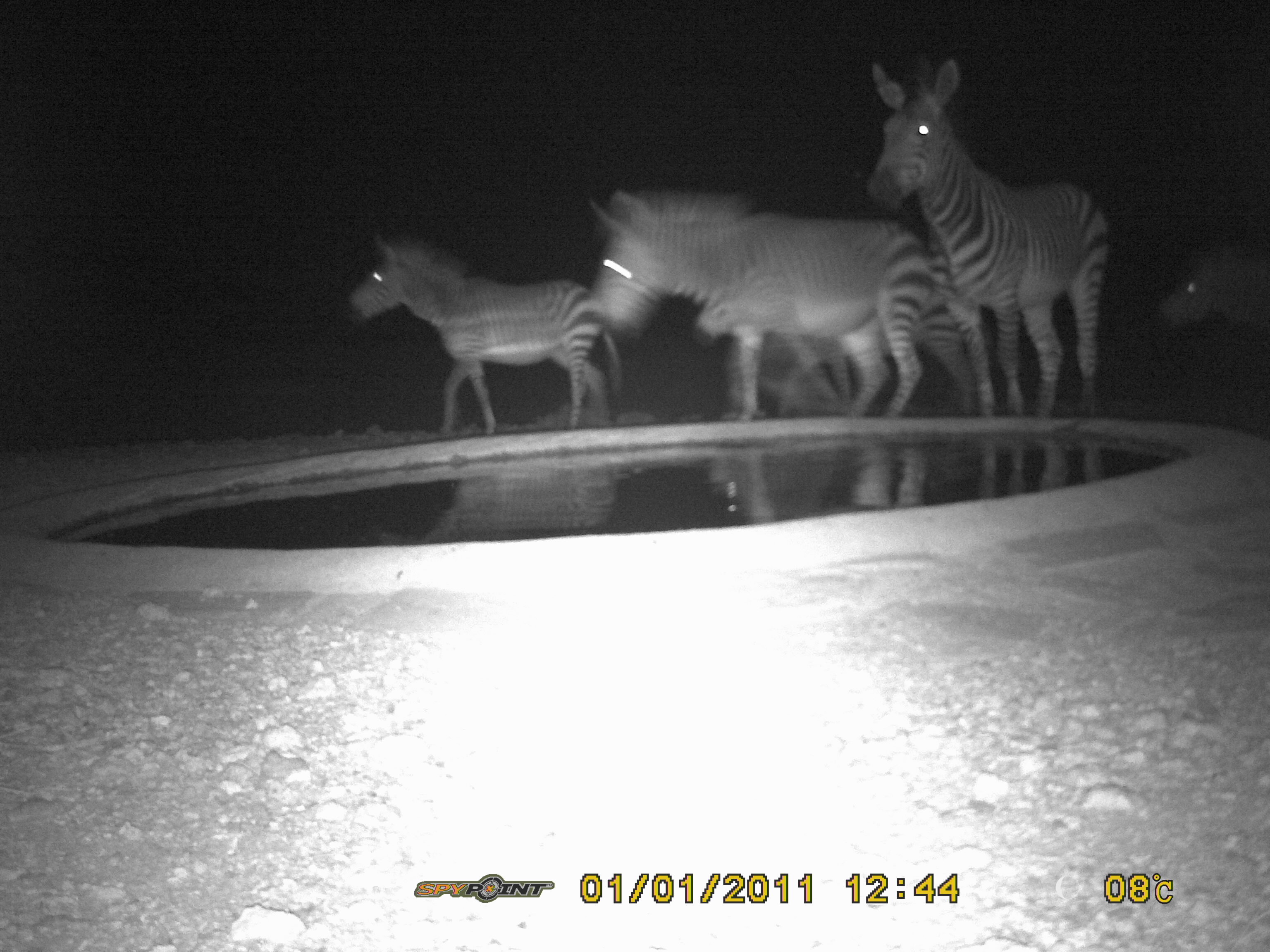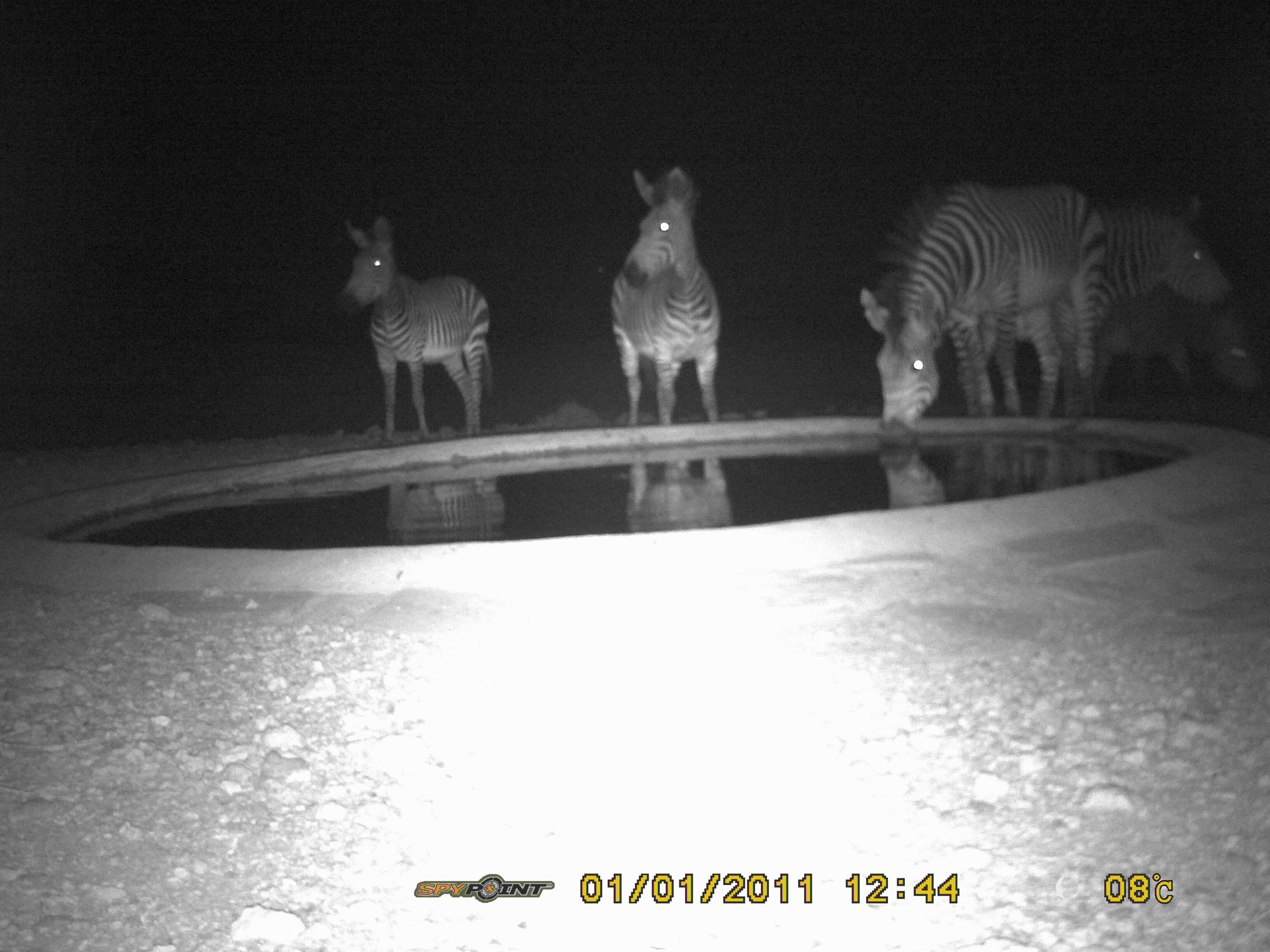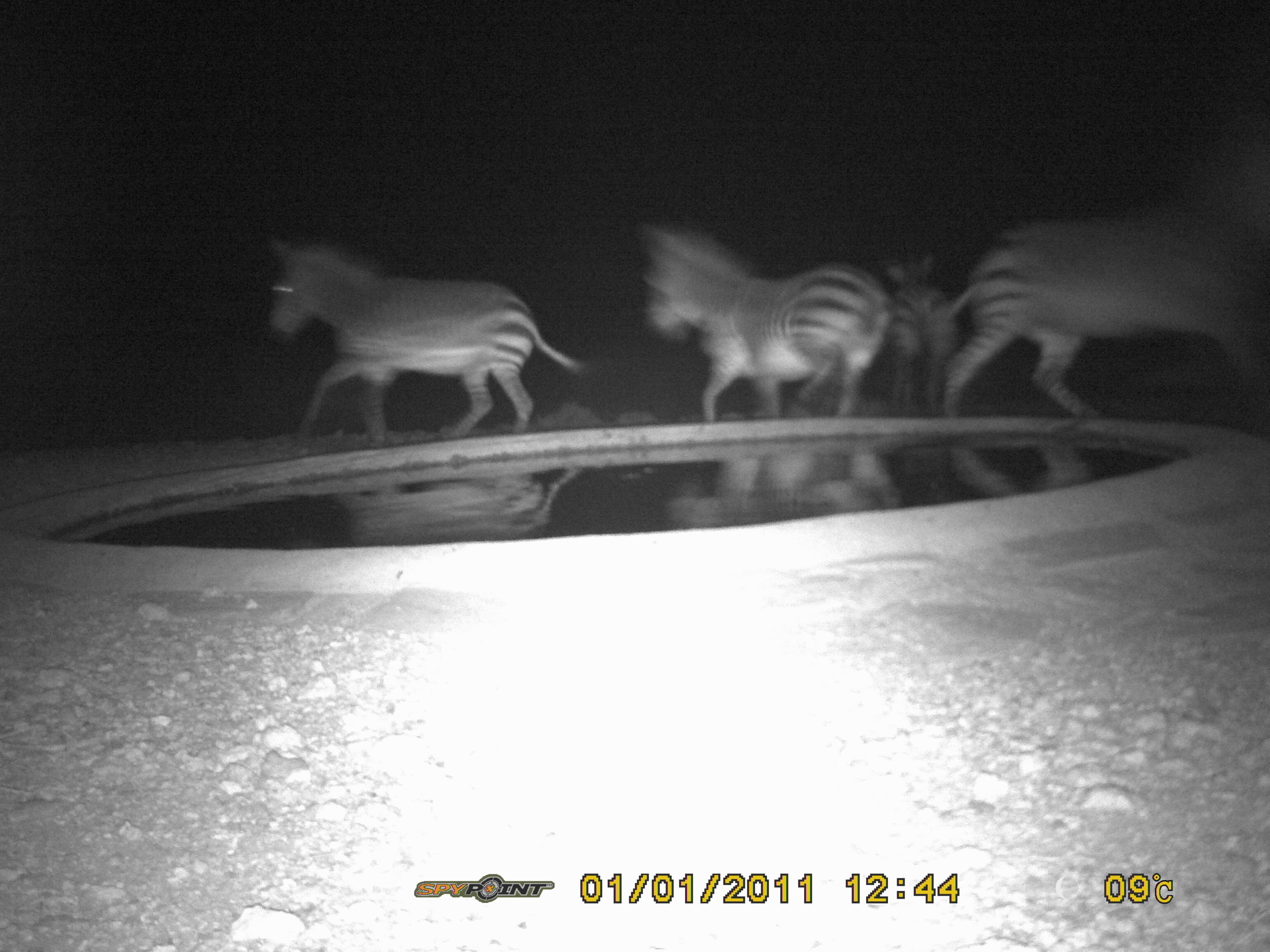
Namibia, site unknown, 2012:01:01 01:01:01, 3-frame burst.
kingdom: Animalia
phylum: Chordata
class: Mammalia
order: Perissodactyla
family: Equidae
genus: Equus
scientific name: Equus zebra hartmannae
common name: hartmann's mountain zebra